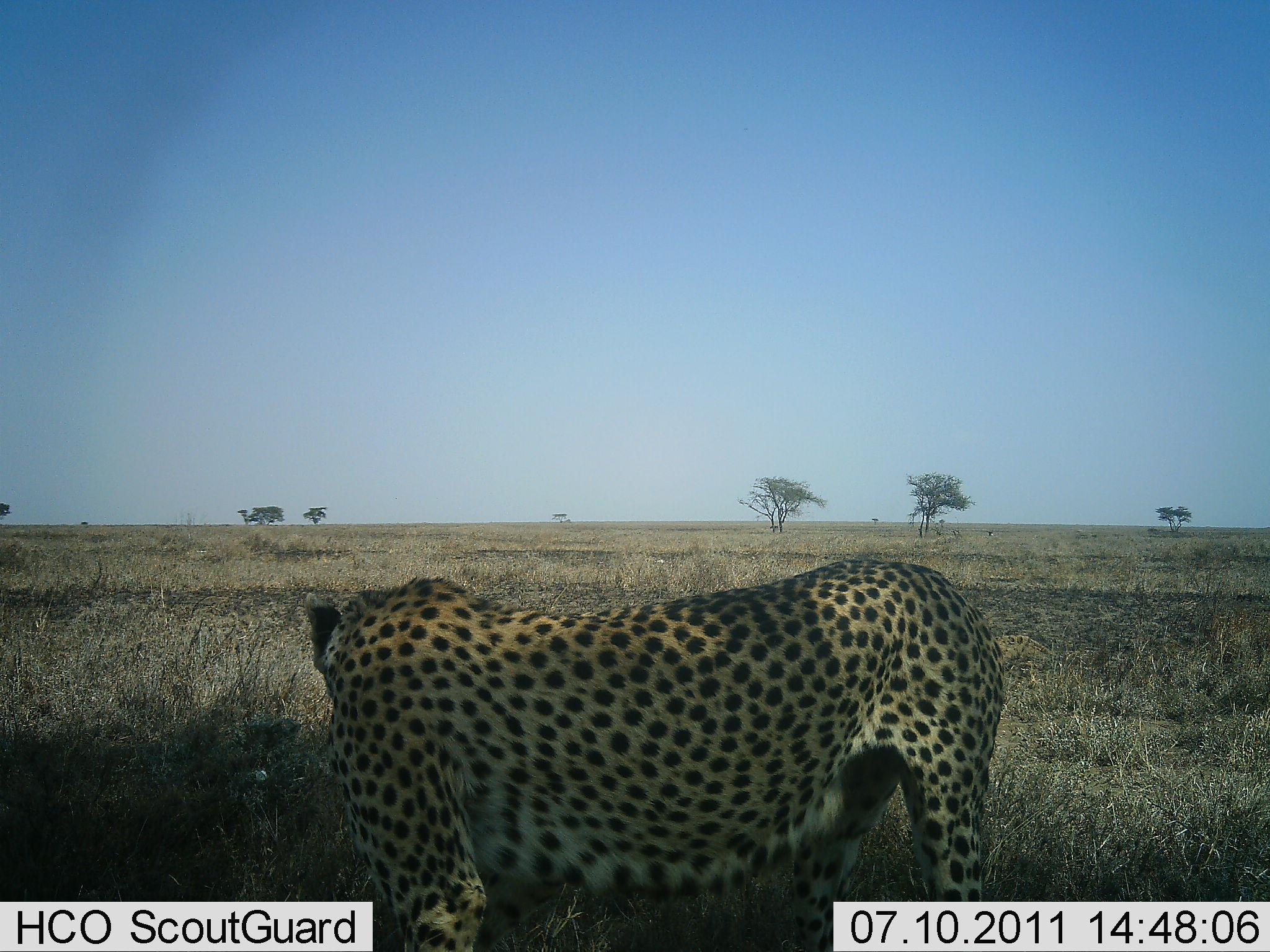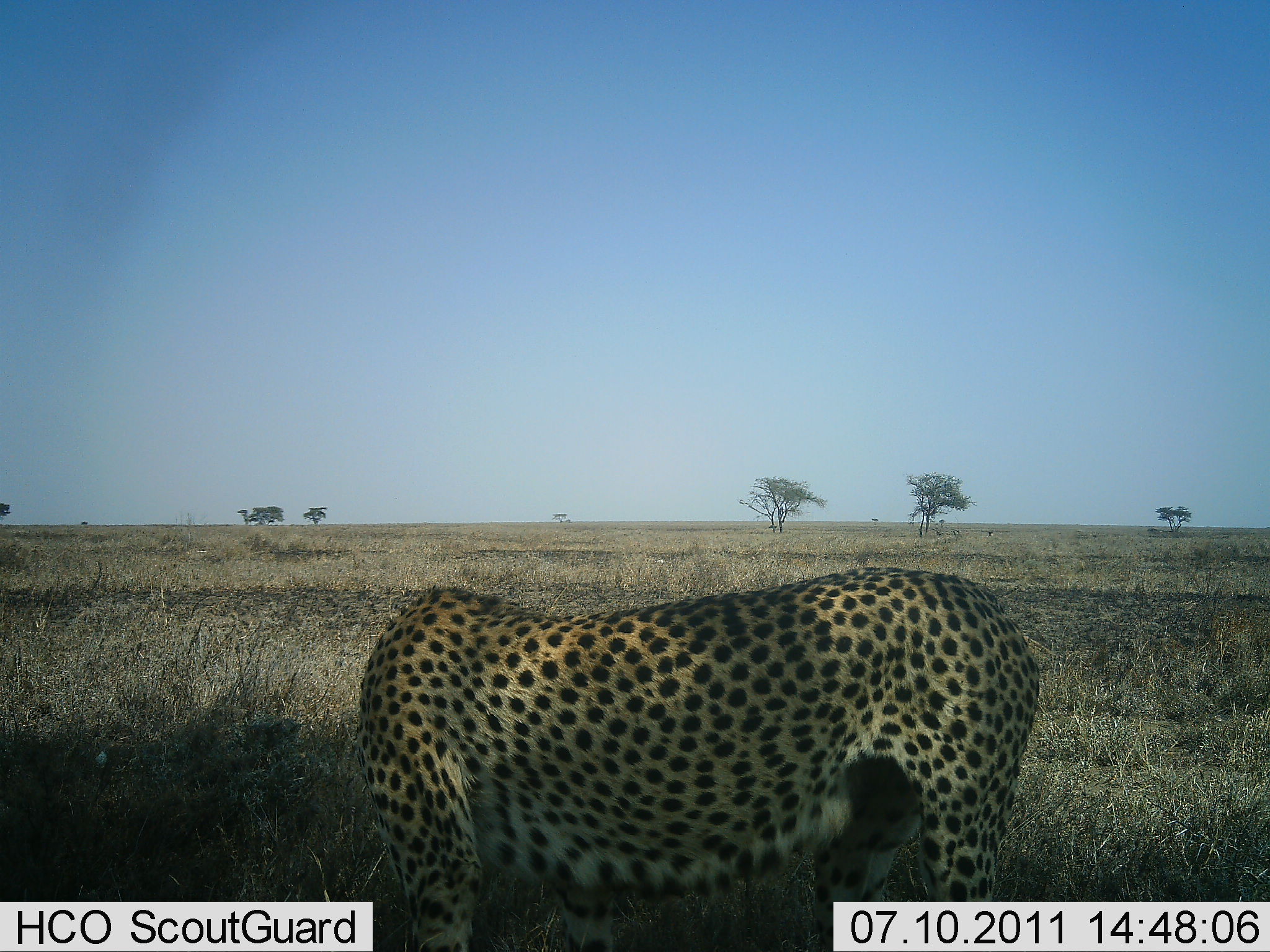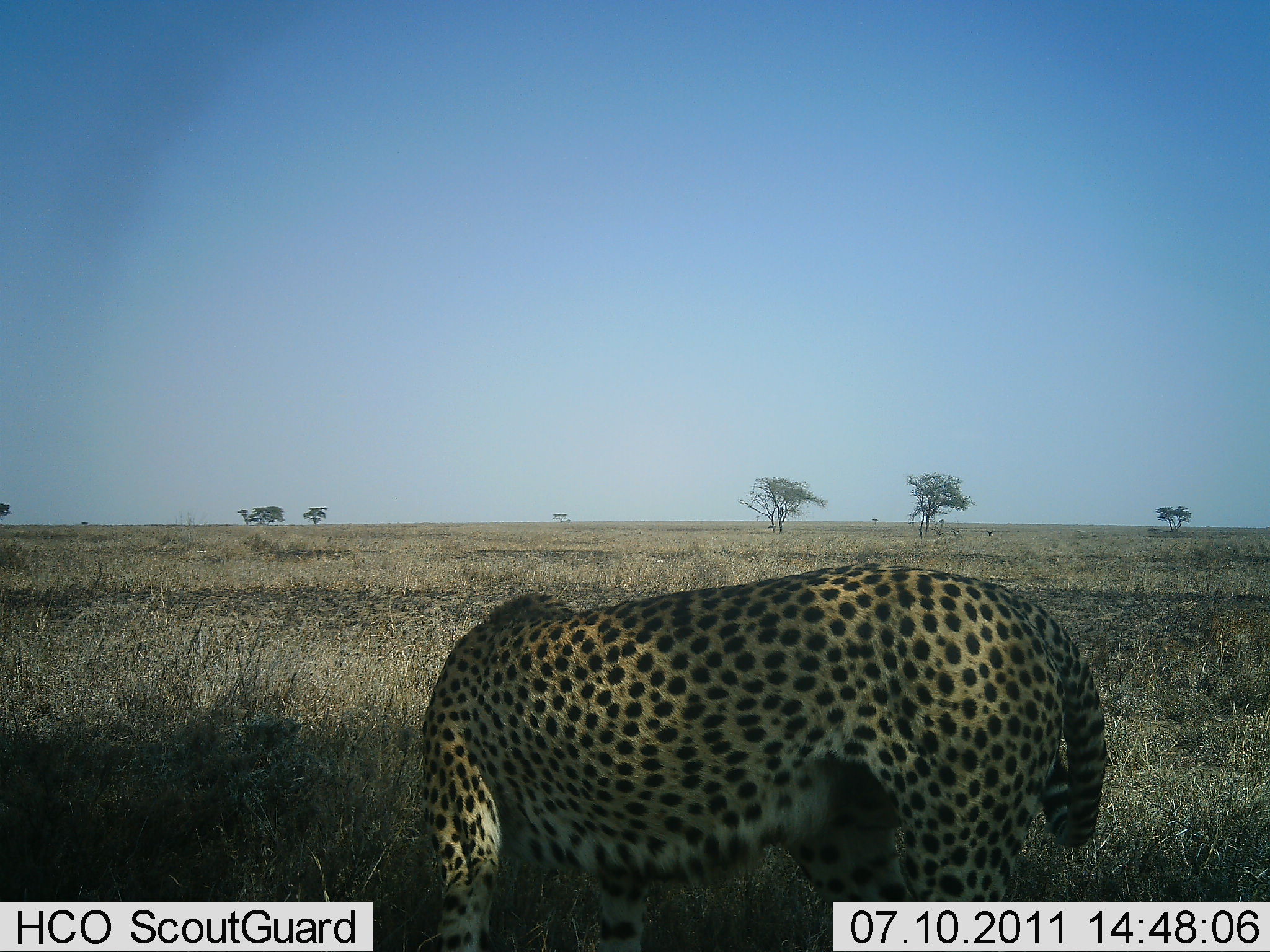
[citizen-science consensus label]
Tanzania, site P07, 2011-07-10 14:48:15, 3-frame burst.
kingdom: Animalia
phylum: Chordata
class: Mammalia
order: Carnivora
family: Felidae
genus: Acinonyx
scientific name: Acinonyx jubatus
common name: cheetah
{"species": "cheetah (Acinonyx jubatus)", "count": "1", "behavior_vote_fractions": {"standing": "91%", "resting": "0%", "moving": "18%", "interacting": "0%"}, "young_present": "0%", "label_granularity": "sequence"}